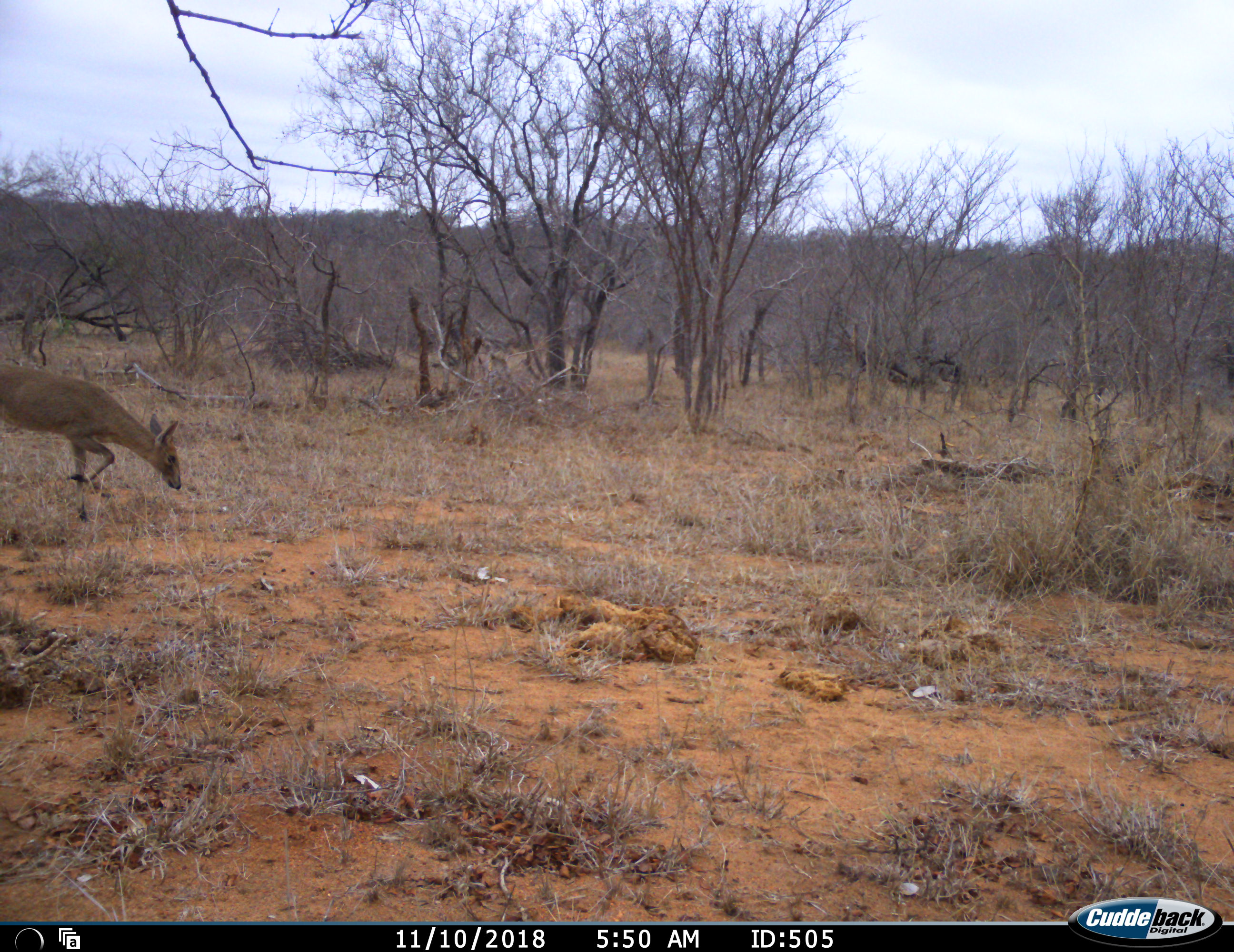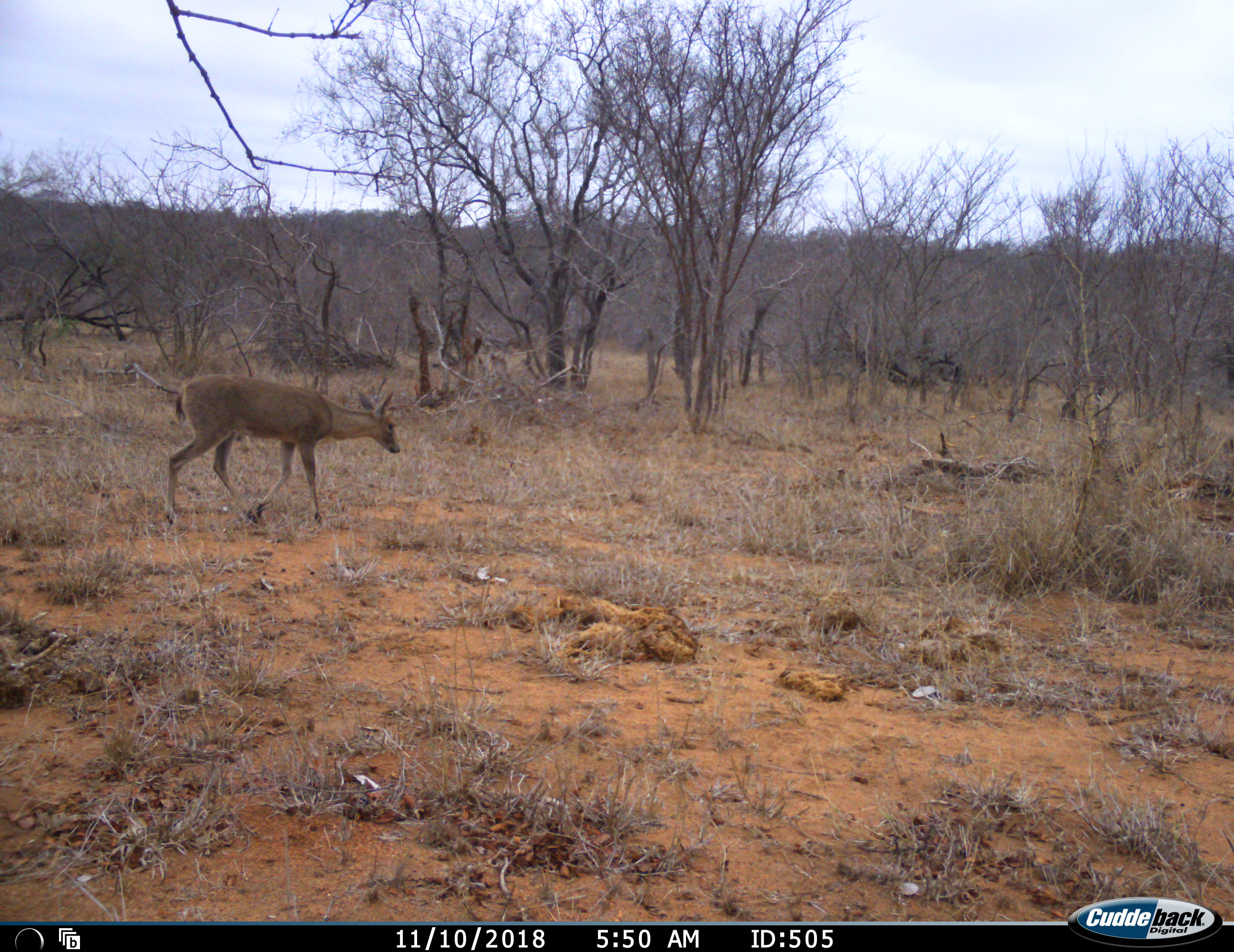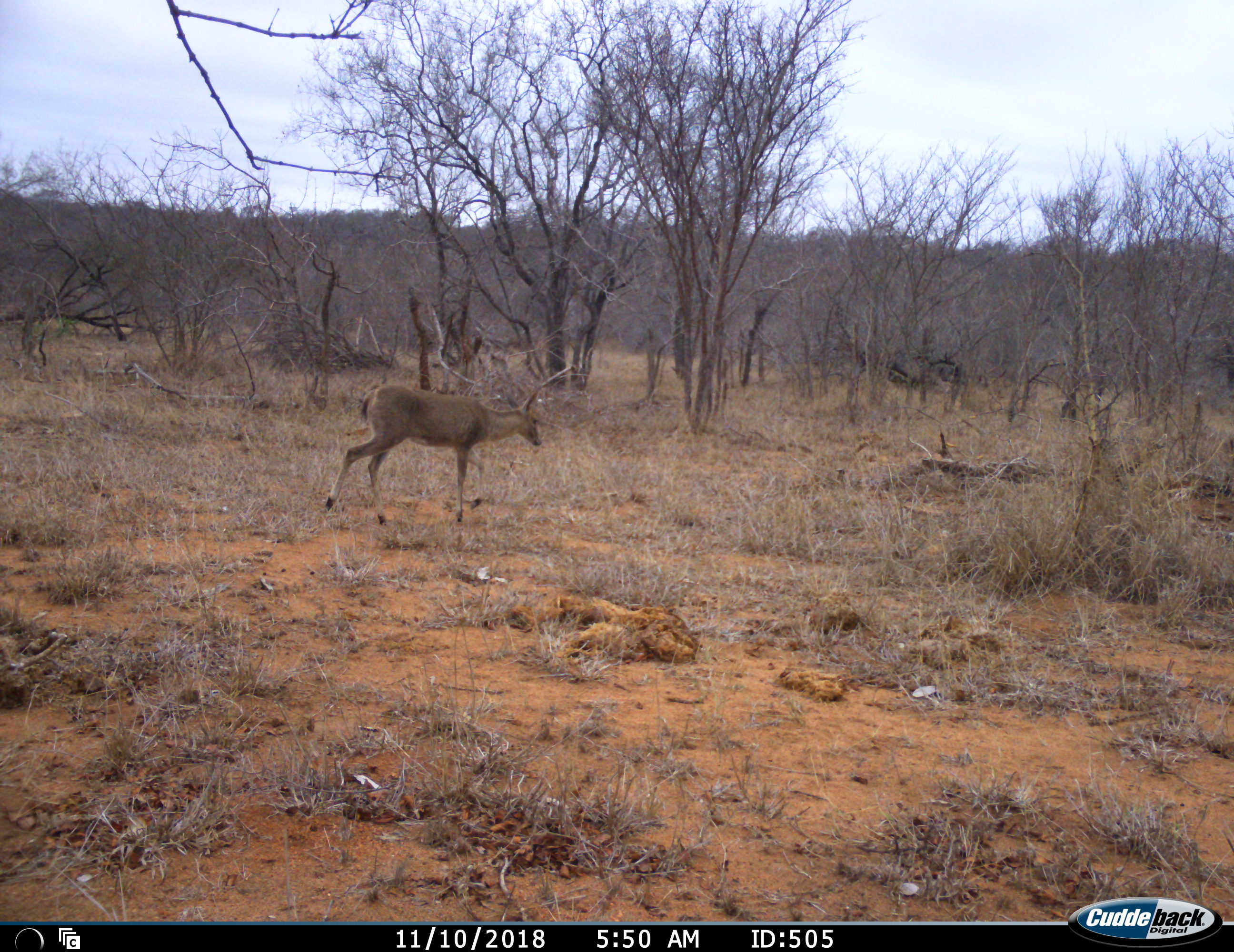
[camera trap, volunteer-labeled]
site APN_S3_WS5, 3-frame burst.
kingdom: Animalia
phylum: Chordata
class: Mammalia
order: Artiodactyla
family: Bovidae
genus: Sylvicapra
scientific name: Sylvicapra grimmia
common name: common duiker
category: duikercommongrey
Duikercommongrey (common duiker) (Sylvicapra grimmia), count 1. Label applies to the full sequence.